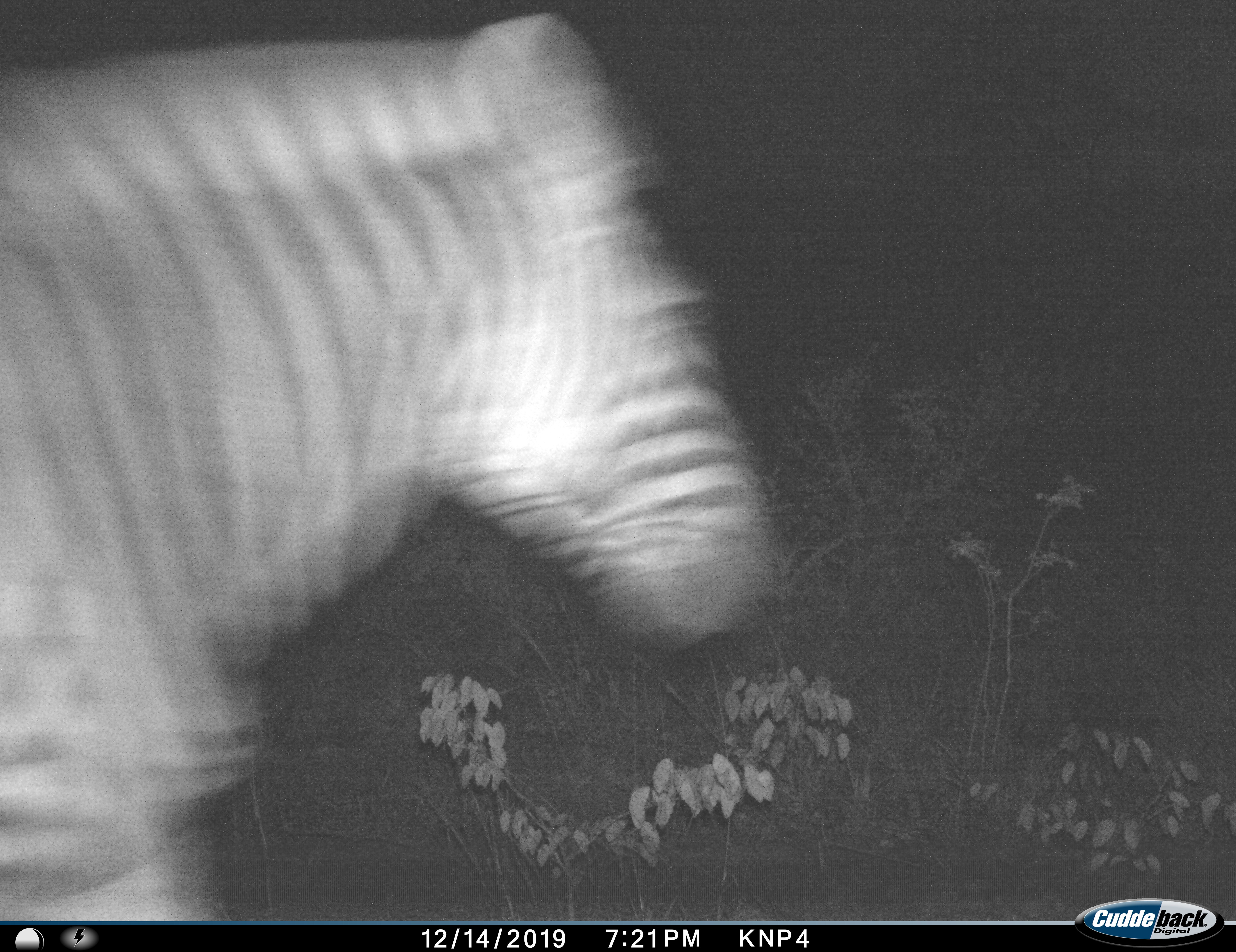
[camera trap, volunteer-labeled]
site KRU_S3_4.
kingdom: Animalia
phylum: Chordata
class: Mammalia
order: Perissodactyla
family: Equidae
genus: Equus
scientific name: Equus quagga burchellii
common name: burchell's zebra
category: zebraburchells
Zebraburchells (burchell's zebra) (Equus quagga burchellii), count 1. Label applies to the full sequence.